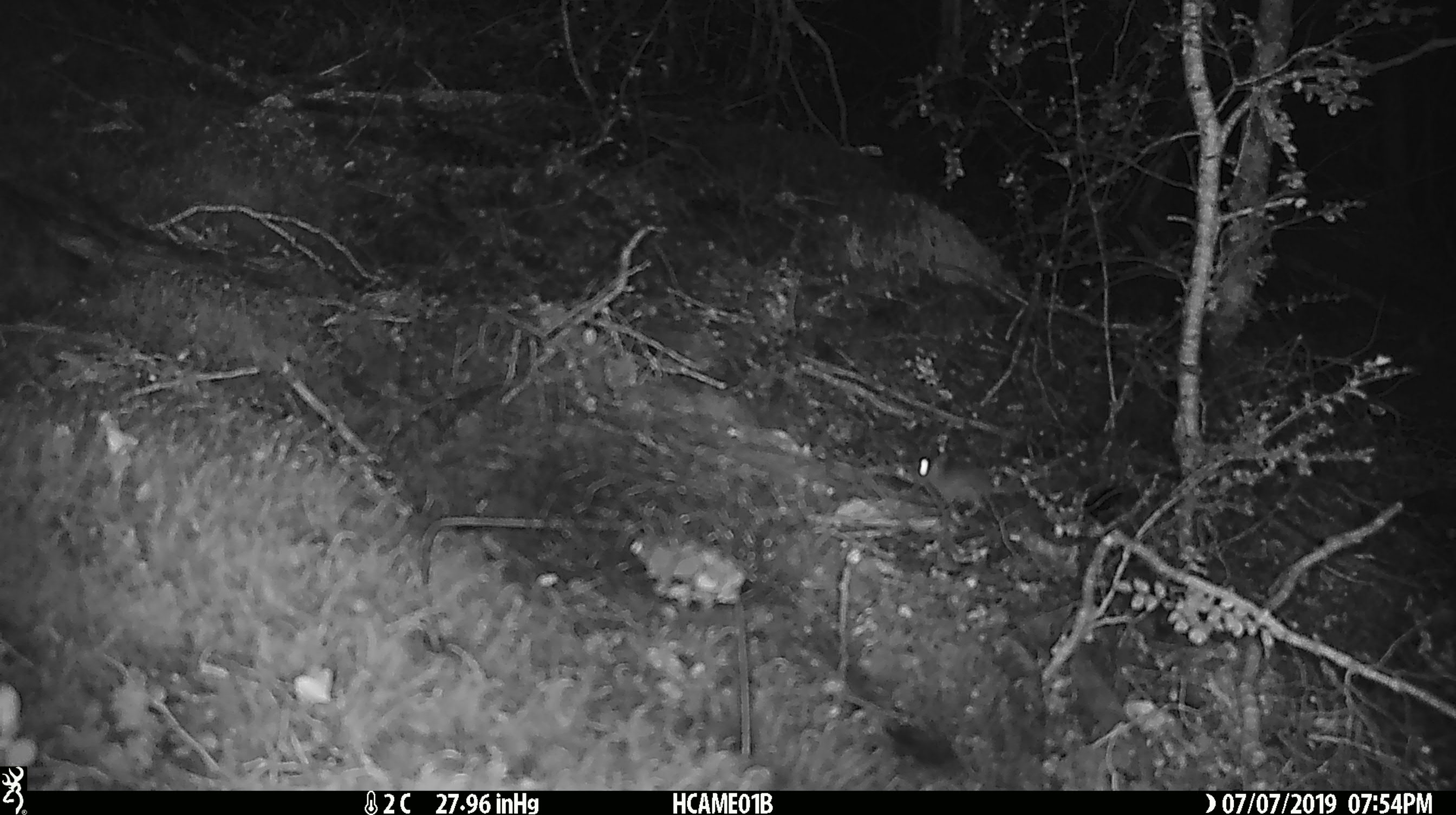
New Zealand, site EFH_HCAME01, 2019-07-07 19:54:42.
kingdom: Animalia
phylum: Chordata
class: Mammalia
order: Rodentia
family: Muridae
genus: Mus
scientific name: Mus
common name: mouse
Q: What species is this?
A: Mouse (Mus).